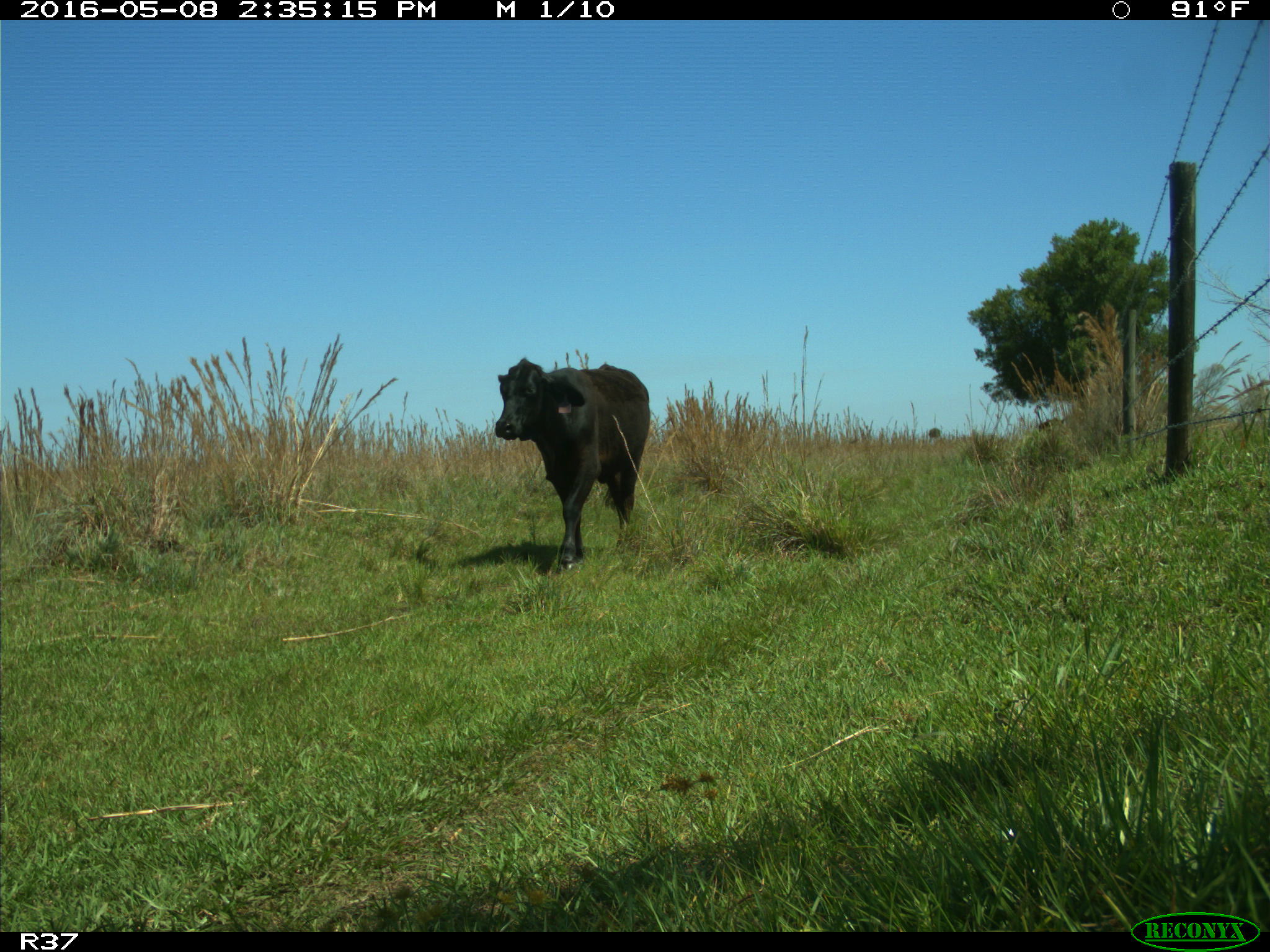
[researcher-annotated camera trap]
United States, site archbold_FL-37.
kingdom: Animalia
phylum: Chordata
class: Mammalia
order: Artiodactyla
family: Bovidae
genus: Bos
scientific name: Bos taurus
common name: domestic cow